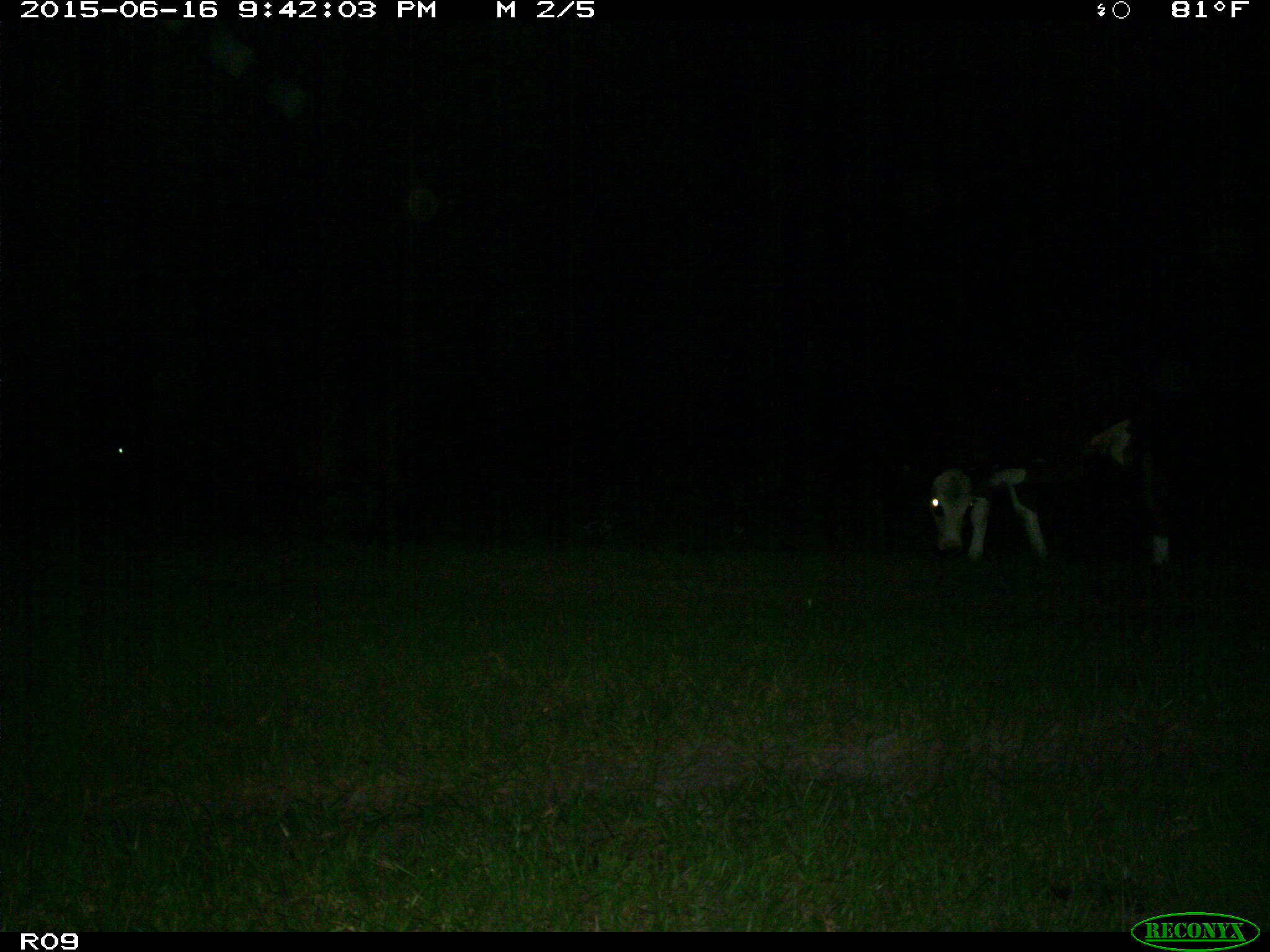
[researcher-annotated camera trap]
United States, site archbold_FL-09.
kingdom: Animalia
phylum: Chordata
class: Mammalia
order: Artiodactyla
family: Bovidae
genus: Bos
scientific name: Bos taurus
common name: domestic cow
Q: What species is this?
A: Bos taurus (domestic cow).